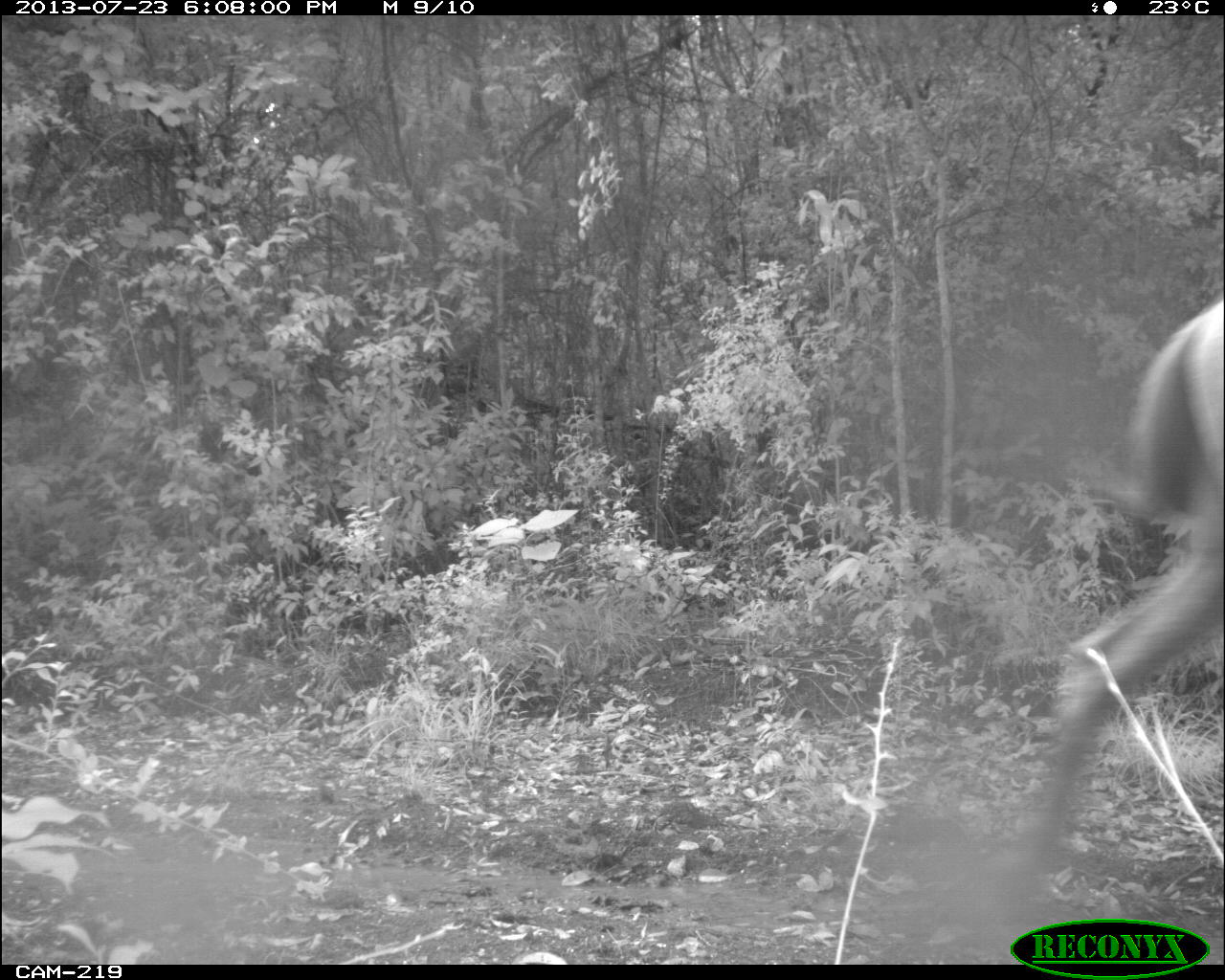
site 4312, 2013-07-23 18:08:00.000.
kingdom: Animalia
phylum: Chordata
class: Mammalia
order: Perissodactyla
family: Equidae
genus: Equus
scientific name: Equus ferus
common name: wild horse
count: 3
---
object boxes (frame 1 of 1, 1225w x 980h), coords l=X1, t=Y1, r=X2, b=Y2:
equus ferus: l=1035, t=300, r=1225, b=891